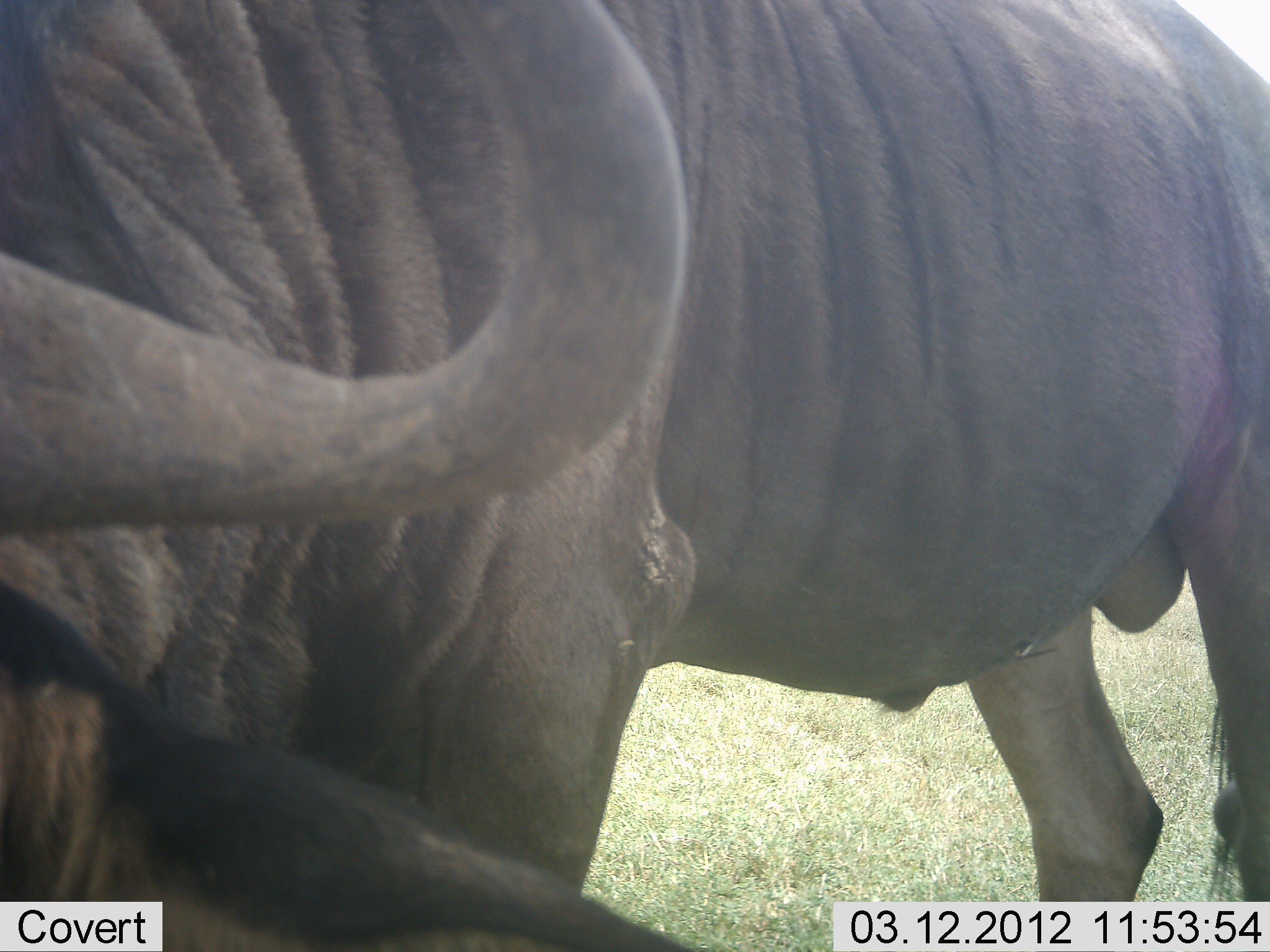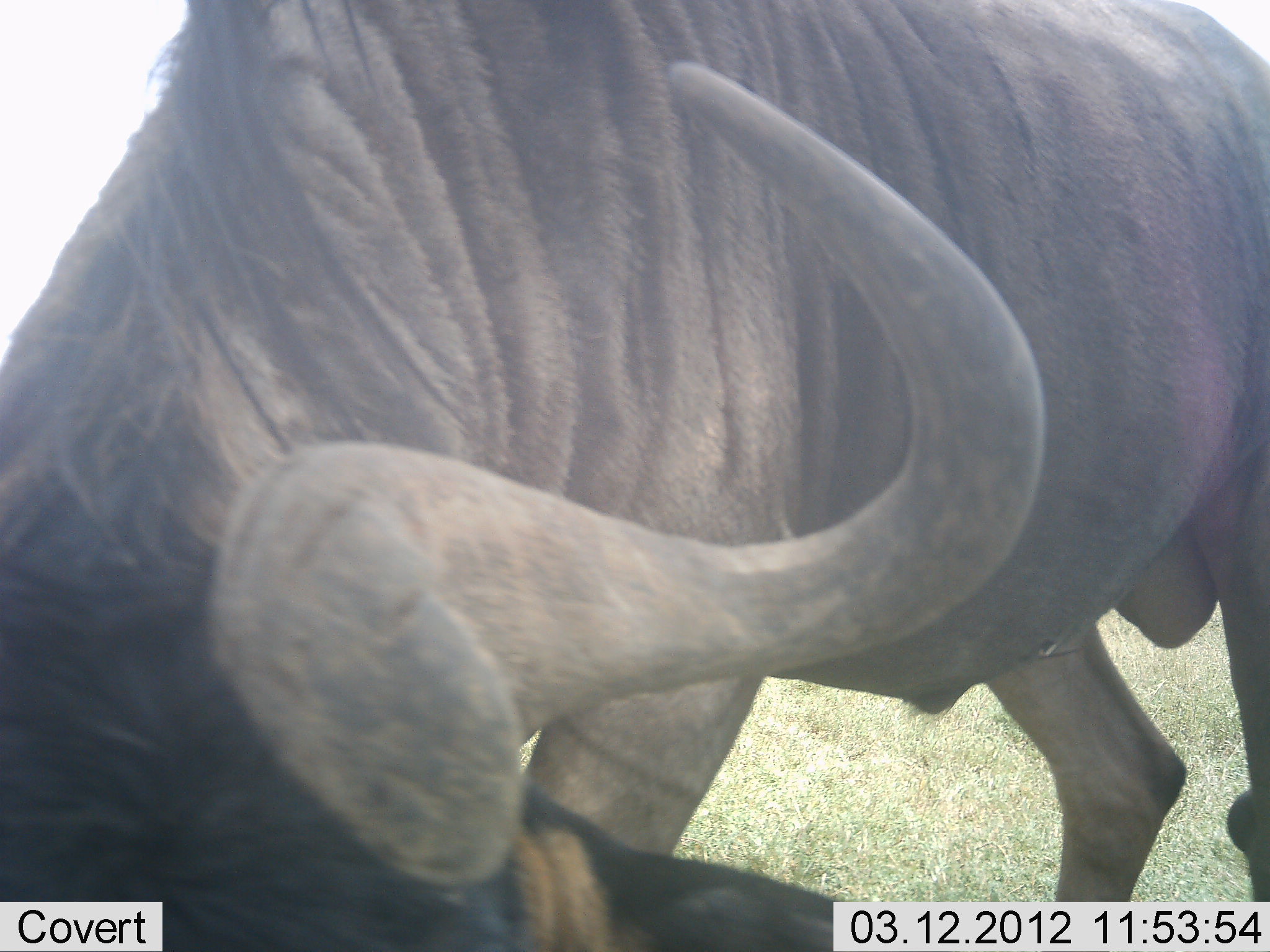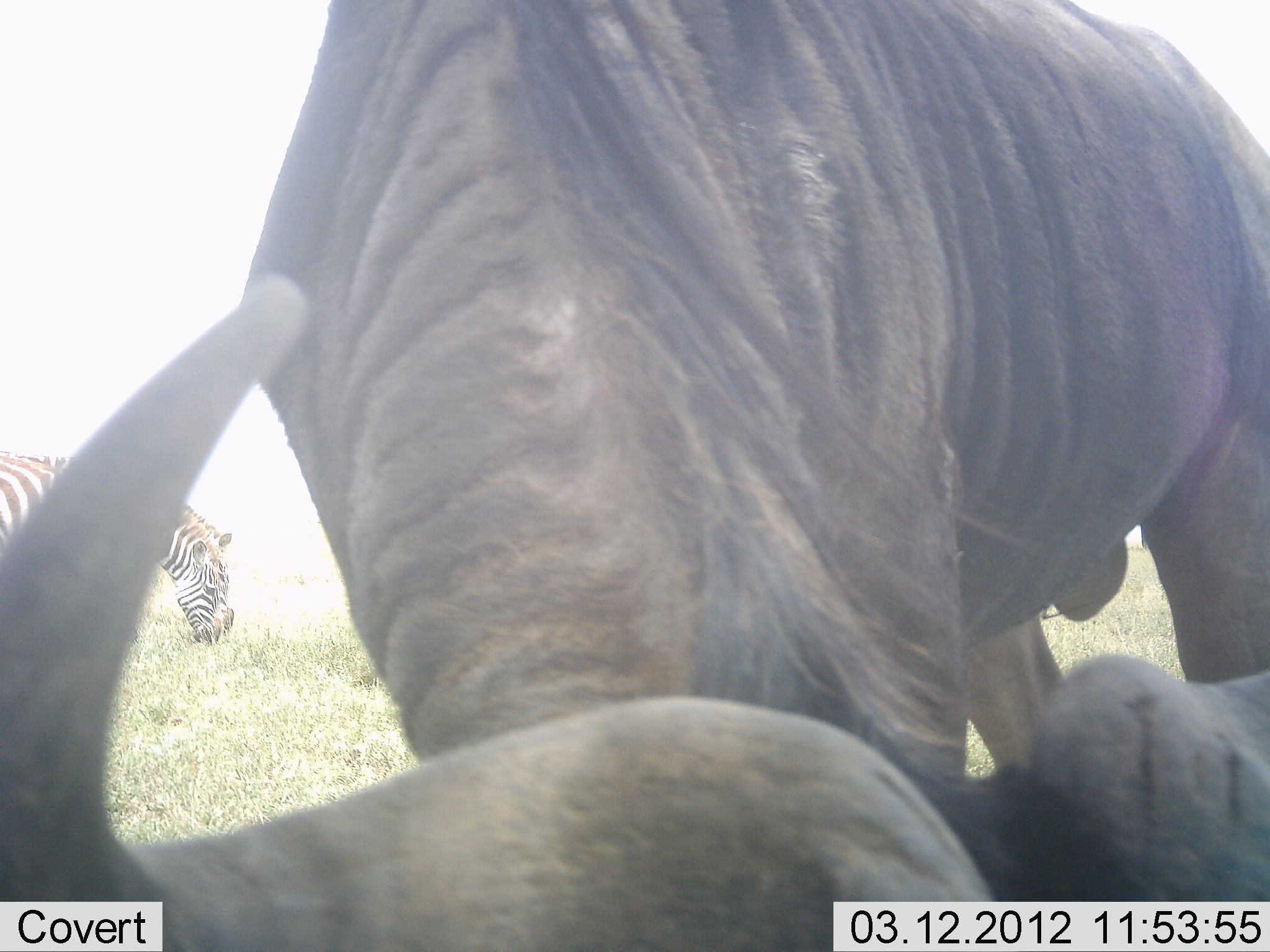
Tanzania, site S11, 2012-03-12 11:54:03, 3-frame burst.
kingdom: Animalia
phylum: Chordata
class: Mammalia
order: Artiodactyla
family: Bovidae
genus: Connochaetes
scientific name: Connochaetes taurinus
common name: blue wildebeest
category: wildebeest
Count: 1.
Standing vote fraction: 33%.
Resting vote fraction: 4%.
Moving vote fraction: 12%.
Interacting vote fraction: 4%.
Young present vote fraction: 0%.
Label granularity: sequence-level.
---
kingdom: Animalia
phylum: Chordata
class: Mammalia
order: Perissodactyla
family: Equidae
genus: Equus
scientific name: Equus quagga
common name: plains zebra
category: zebra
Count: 1.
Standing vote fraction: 20%.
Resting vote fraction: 0%.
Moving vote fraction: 0%.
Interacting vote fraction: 0%.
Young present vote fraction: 0%.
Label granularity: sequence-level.